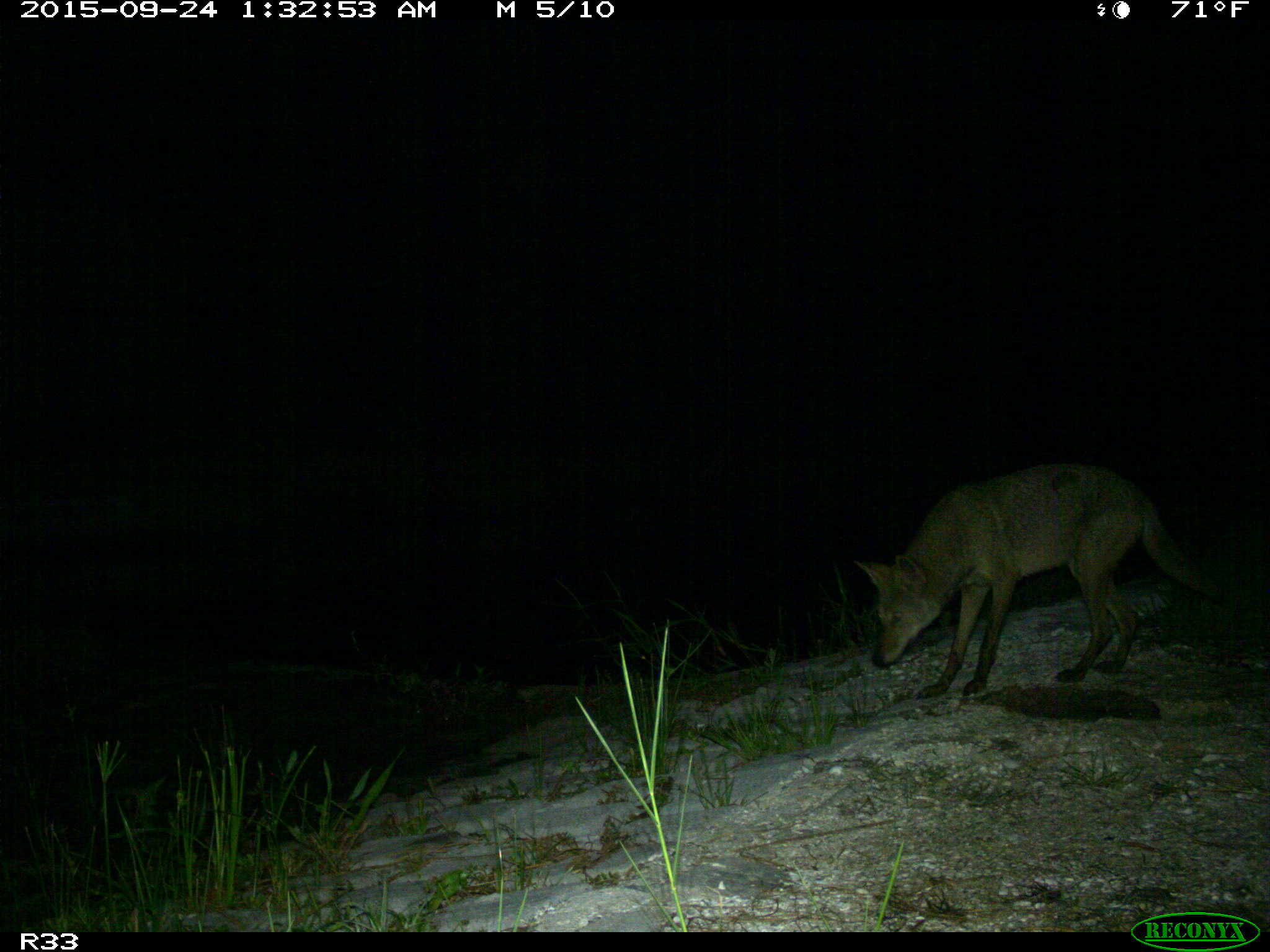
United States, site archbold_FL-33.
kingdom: Animalia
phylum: Chordata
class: Mammalia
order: Carnivora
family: Canidae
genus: Canis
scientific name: Canis latrans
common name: coyote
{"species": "Canis latrans (coyote)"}